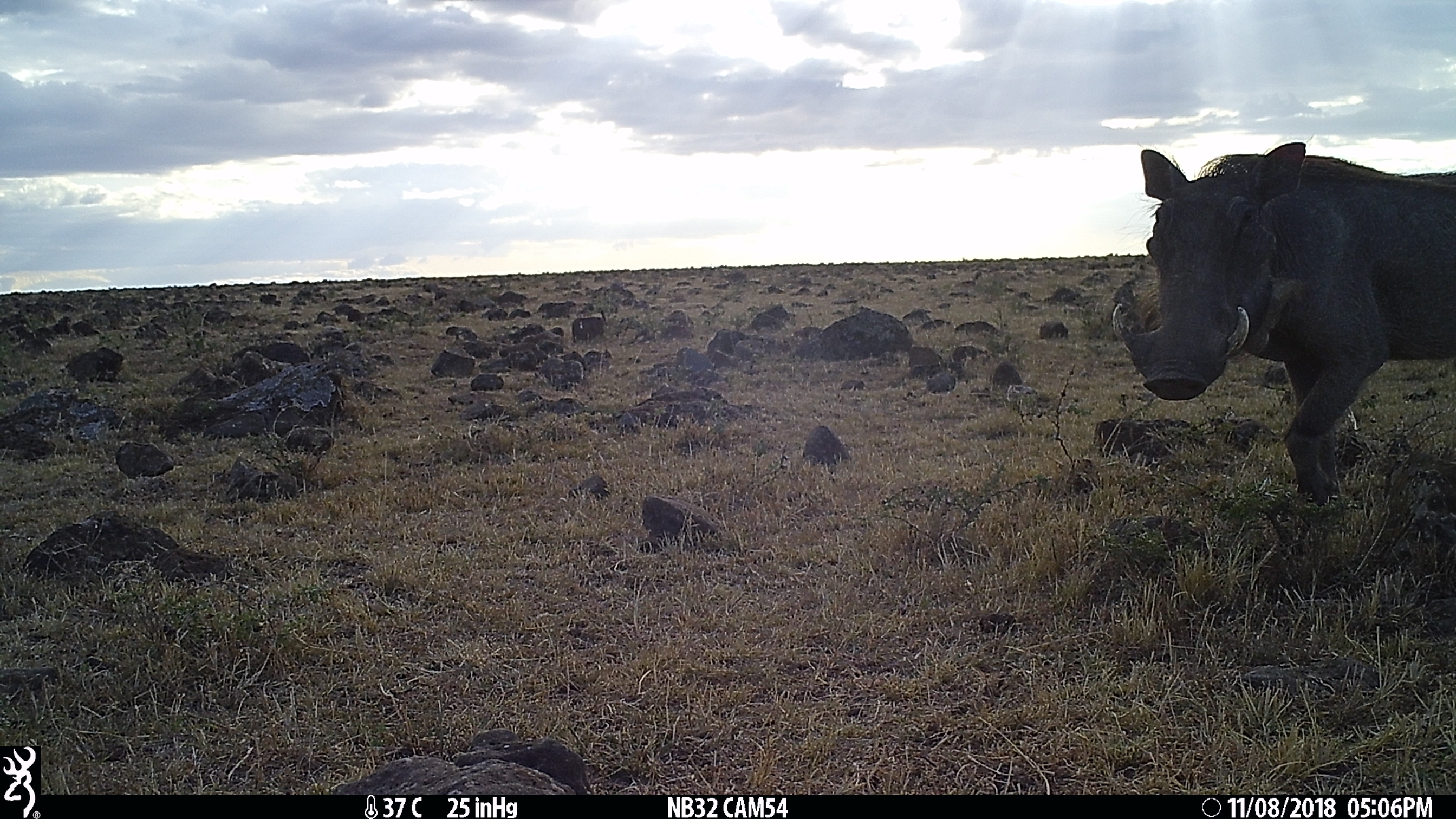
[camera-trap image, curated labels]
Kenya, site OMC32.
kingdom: Animalia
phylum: Chordata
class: Mammalia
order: Artiodactyla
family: Suidae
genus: Phacochoerus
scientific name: Phacochoerus africanus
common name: common warthog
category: warthog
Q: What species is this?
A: Warthog (common warthog) (Phacochoerus africanus).